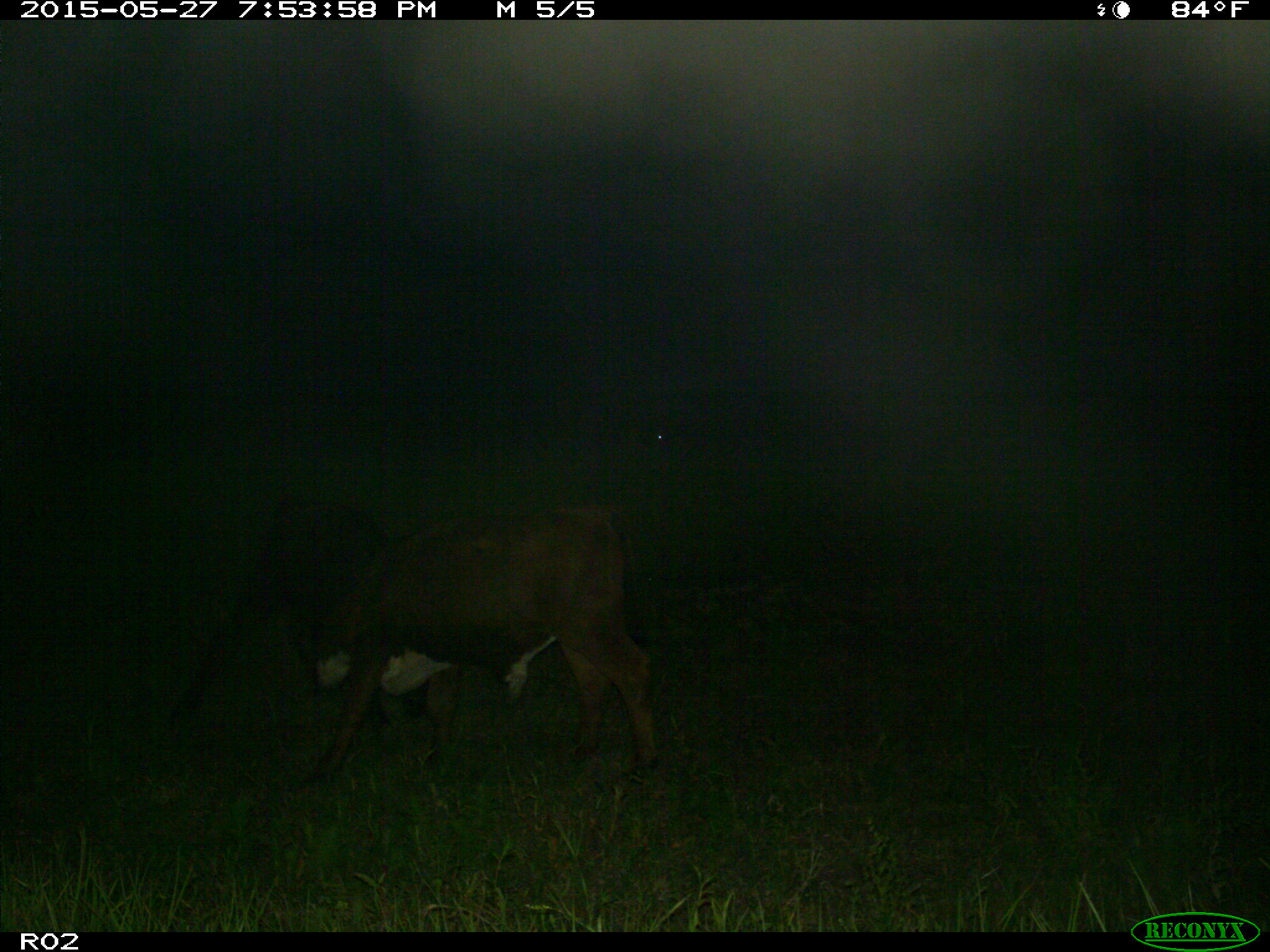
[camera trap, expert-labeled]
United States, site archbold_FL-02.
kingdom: Animalia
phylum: Chordata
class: Mammalia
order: Artiodactyla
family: Bovidae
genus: Bos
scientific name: Bos taurus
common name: domestic cow